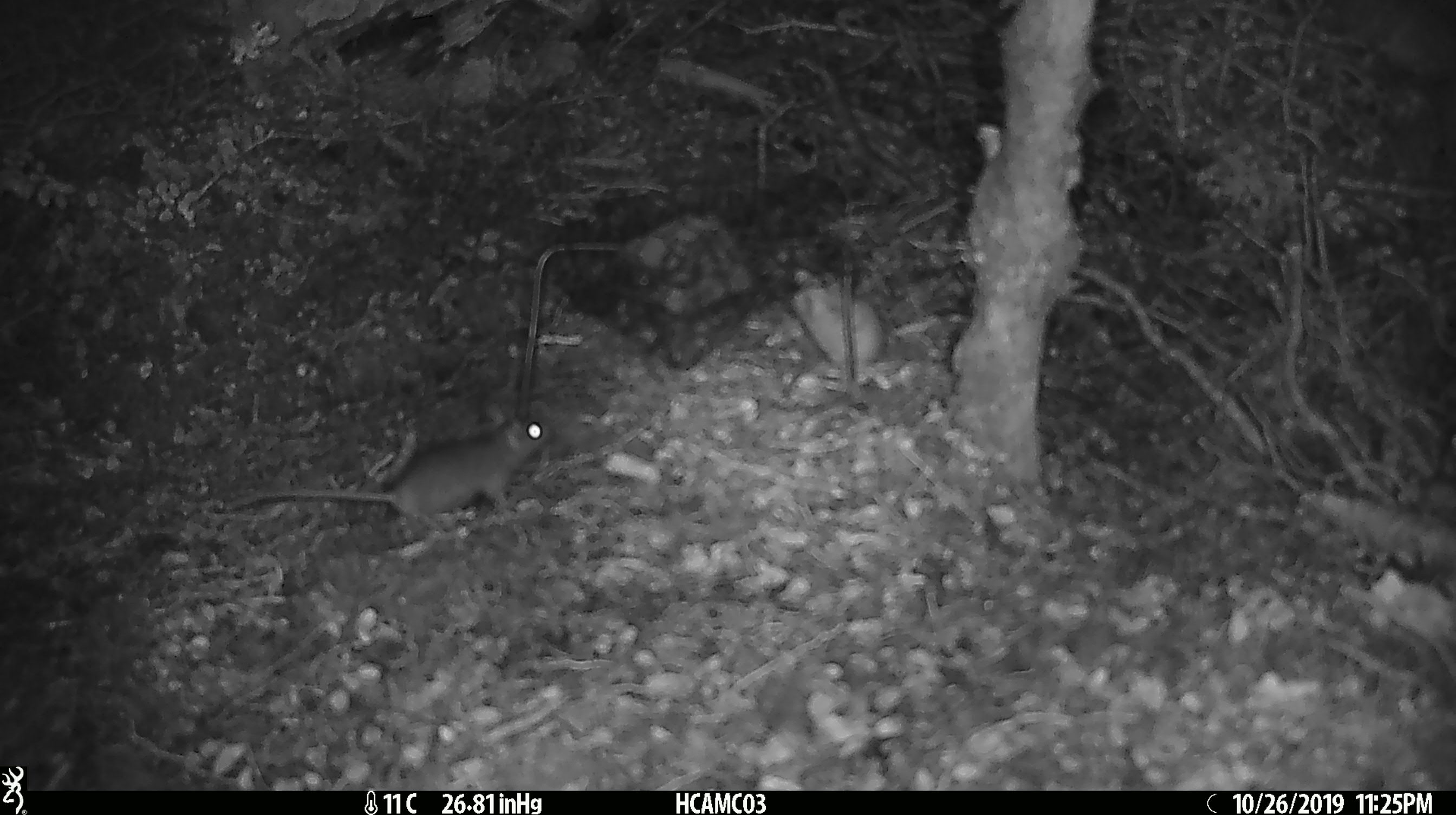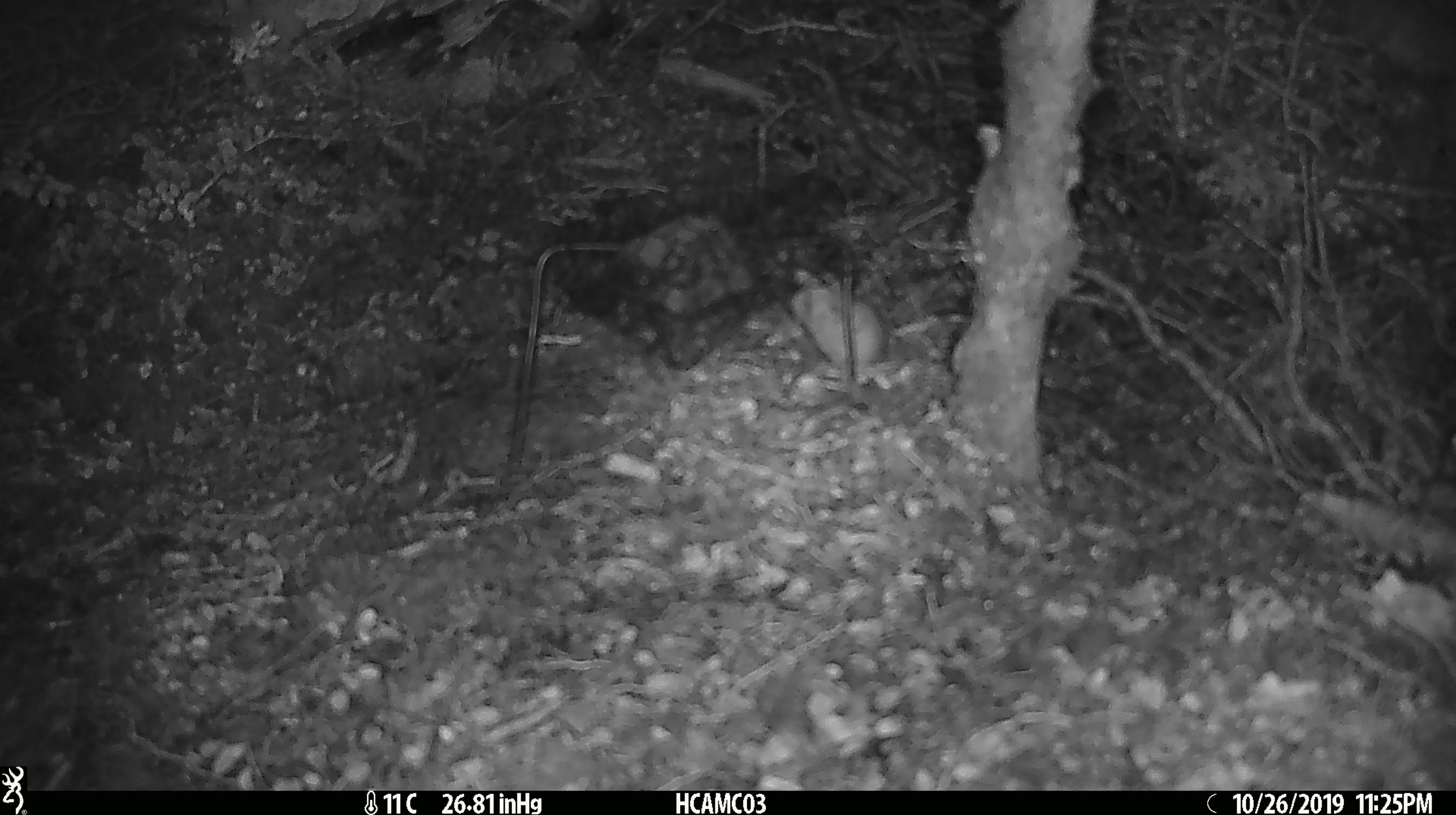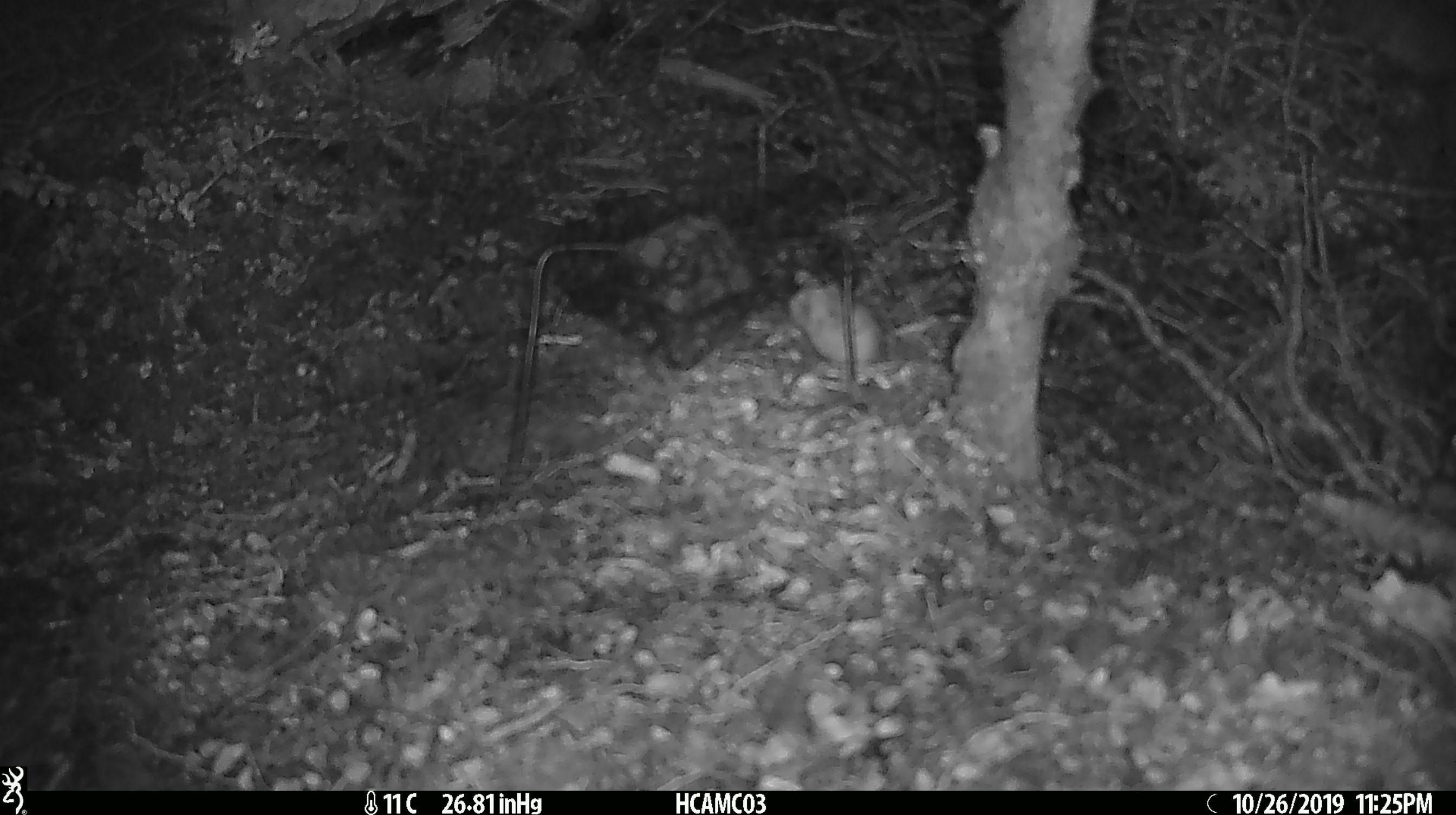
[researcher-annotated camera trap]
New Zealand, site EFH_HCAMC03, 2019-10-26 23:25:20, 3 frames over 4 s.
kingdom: Animalia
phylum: Chordata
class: Mammalia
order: Rodentia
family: Muridae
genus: Mus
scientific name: Mus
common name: mouse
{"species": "mouse (Mus)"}